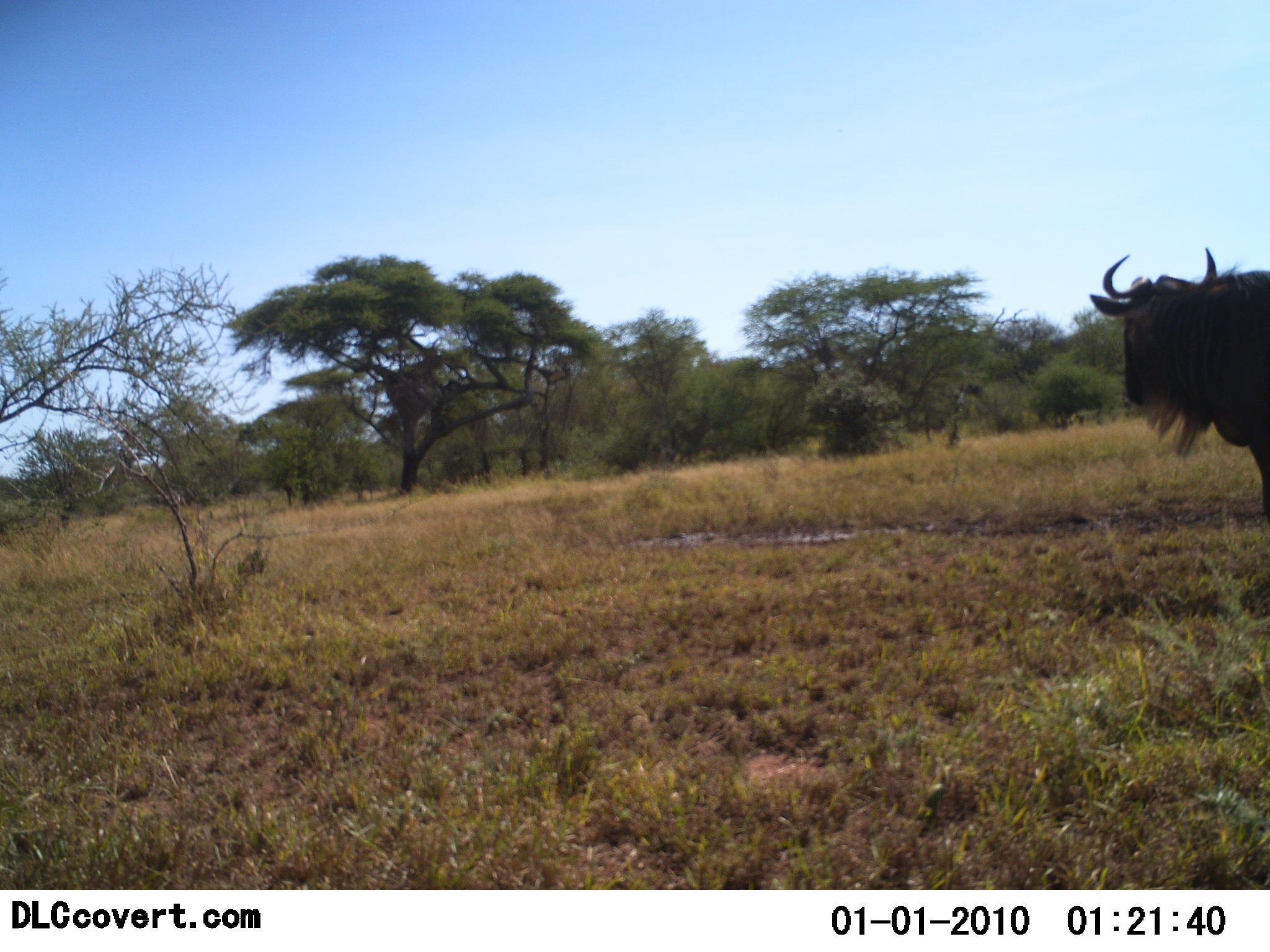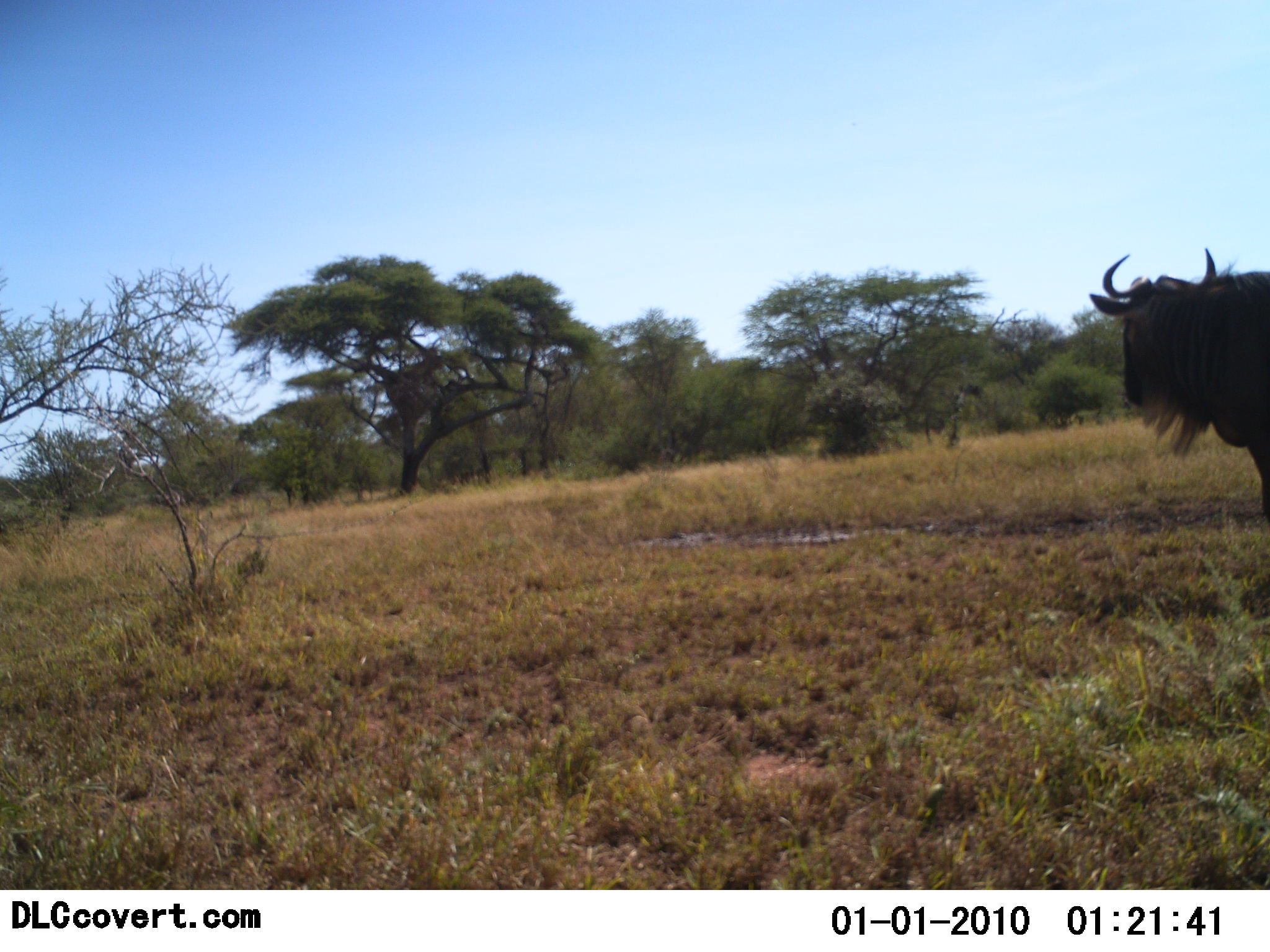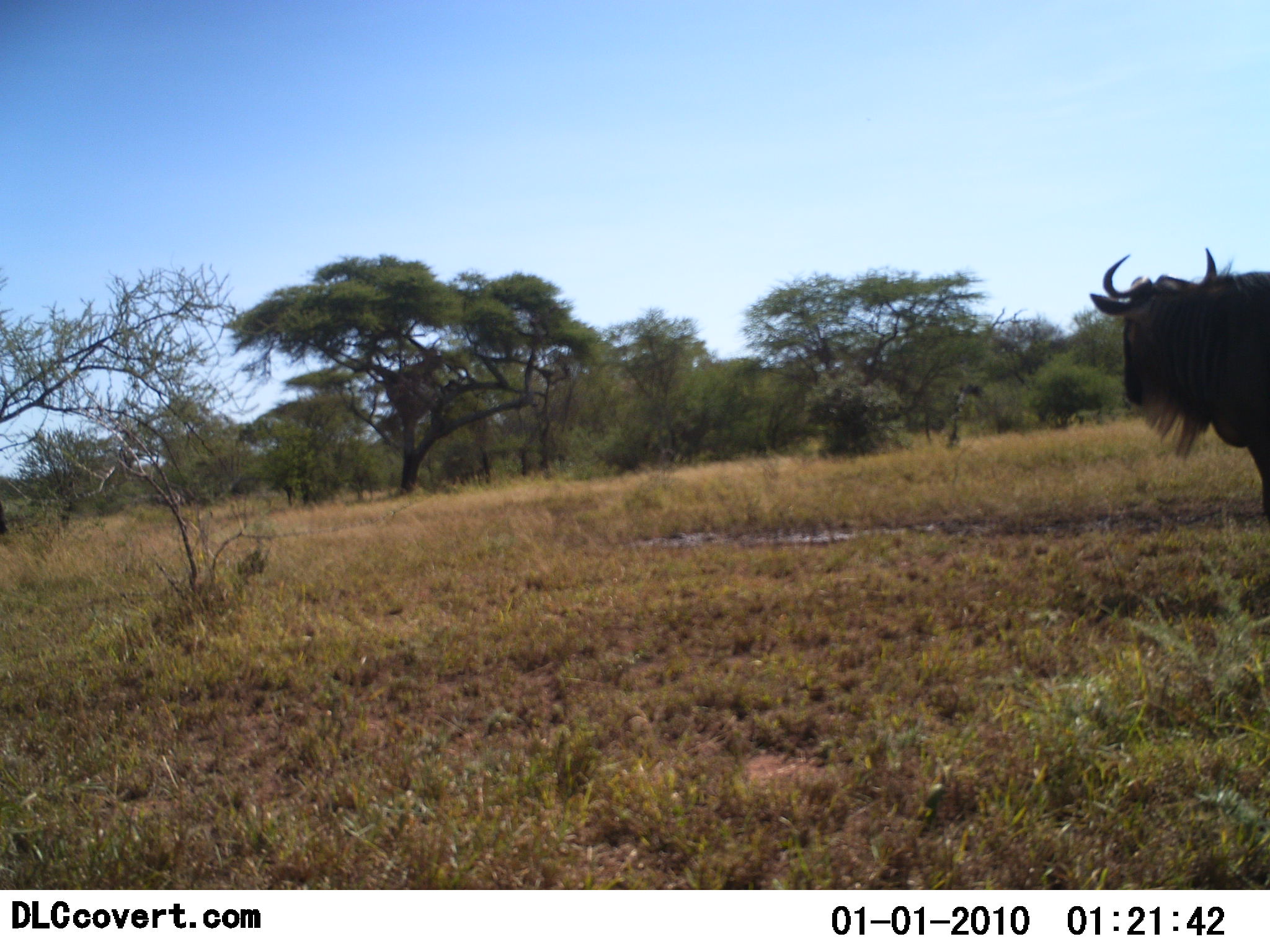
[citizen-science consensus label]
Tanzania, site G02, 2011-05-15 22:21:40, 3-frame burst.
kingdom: Animalia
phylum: Chordata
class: Mammalia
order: Artiodactyla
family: Bovidae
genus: Connochaetes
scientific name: Connochaetes taurinus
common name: blue wildebeest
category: wildebeest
Wildebeest (blue wildebeest) (Connochaetes taurinus), count 1. Behavior (volunteer vote fractions): standing 100%, resting 0%, moving 9%, interacting 0%. Young present (vote fraction): 0%. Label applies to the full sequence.